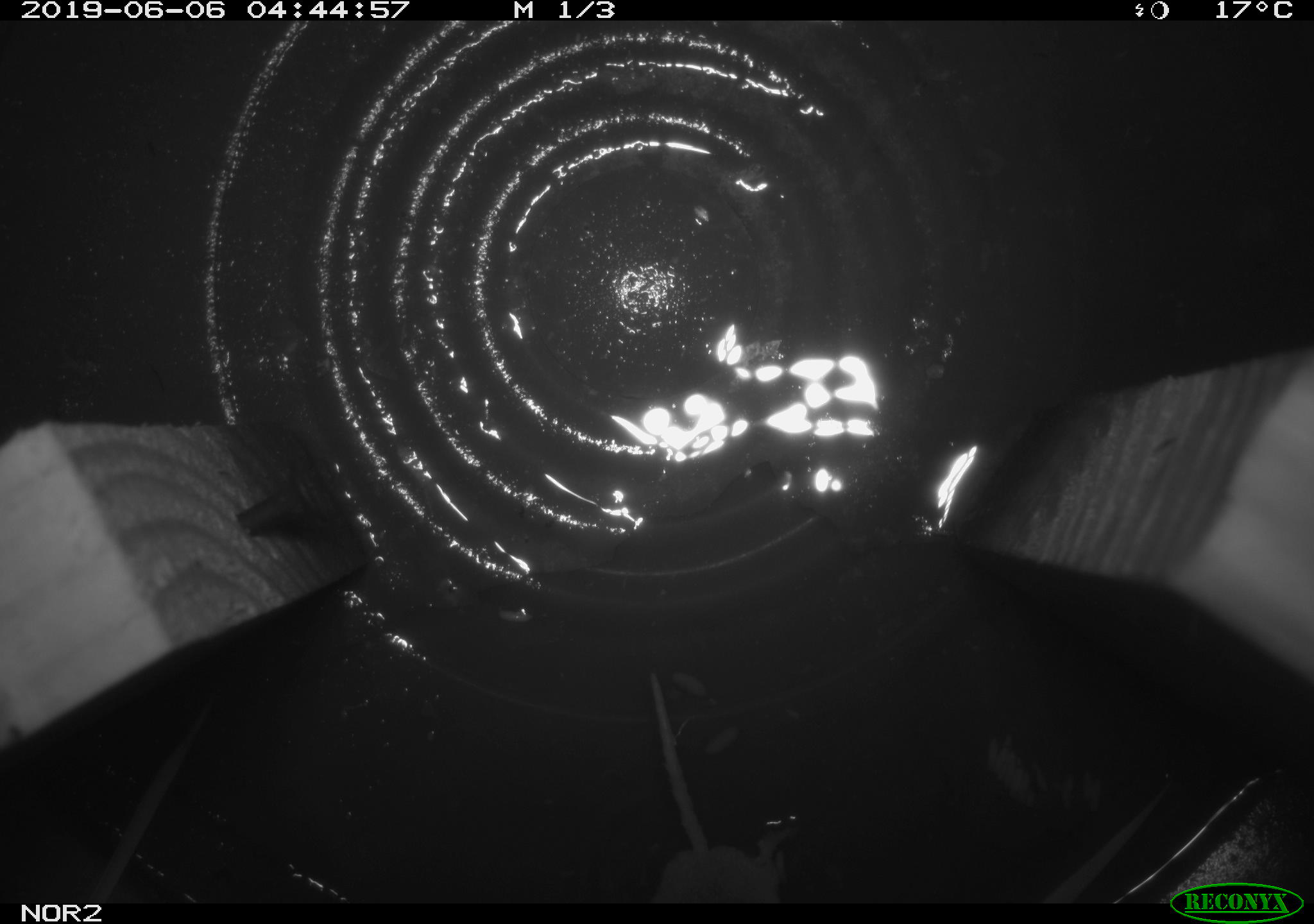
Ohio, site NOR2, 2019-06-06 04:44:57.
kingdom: Animalia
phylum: Chordata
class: Mammalia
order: Rodentia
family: Cricetidae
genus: Microtus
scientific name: Microtus pennsylvanicus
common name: meadow vole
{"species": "meadow vole (Microtus pennsylvanicus)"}